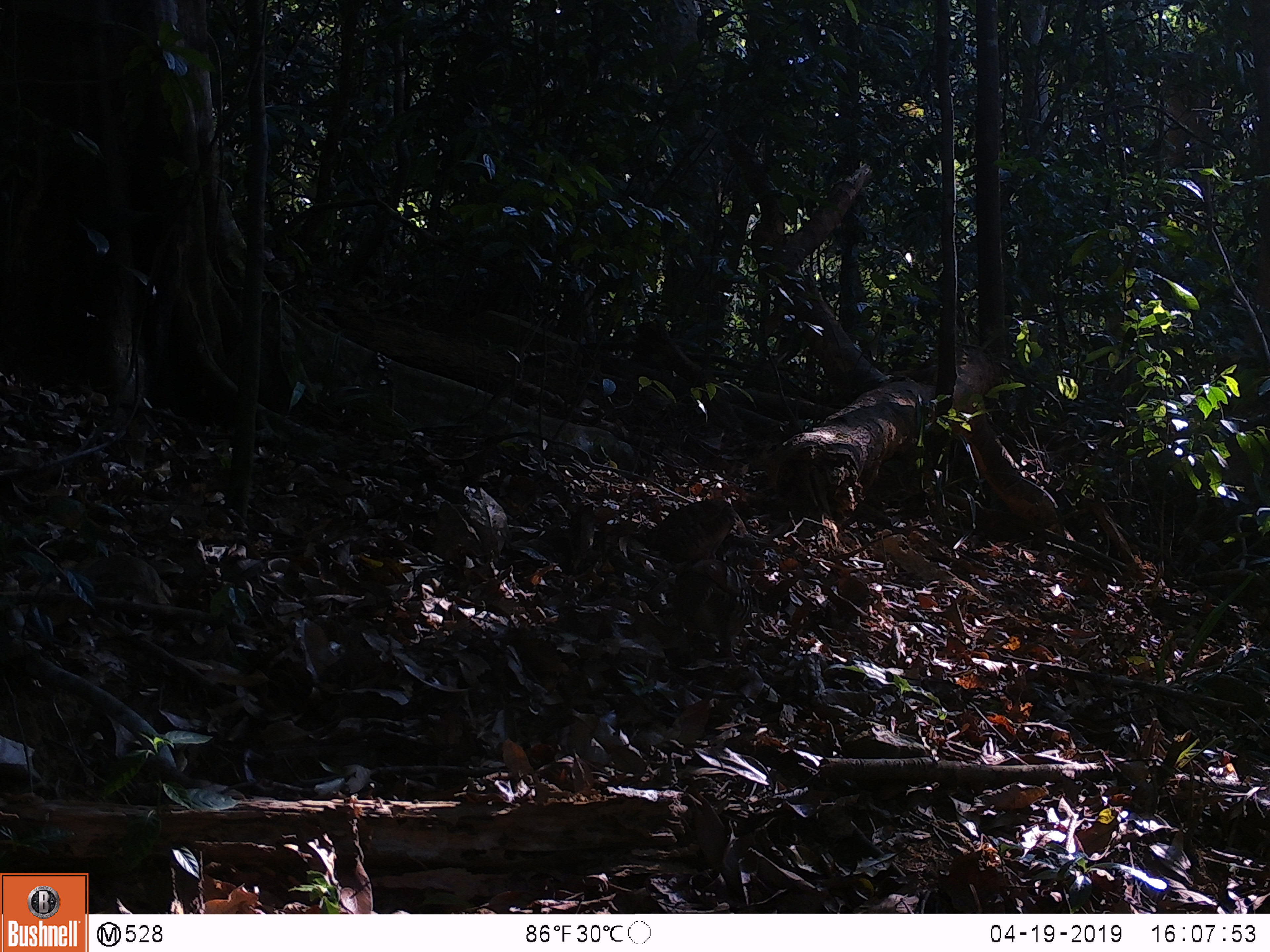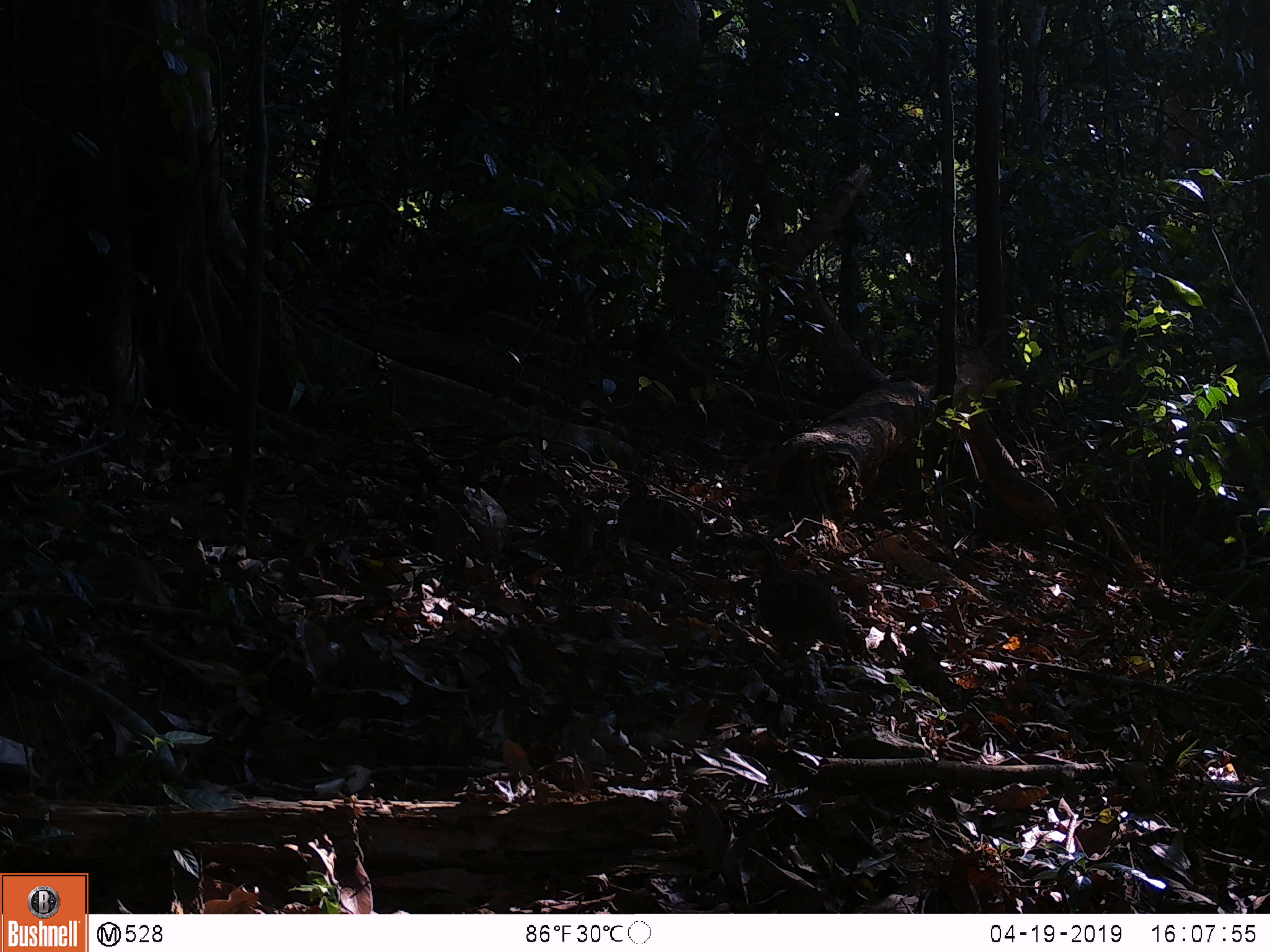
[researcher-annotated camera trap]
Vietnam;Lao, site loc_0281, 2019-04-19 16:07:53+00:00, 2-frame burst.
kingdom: Animalia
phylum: Chordata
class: Aves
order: Galliformes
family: Phasianidae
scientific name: Phasianidae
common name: partridge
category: unidentified partridge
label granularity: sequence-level